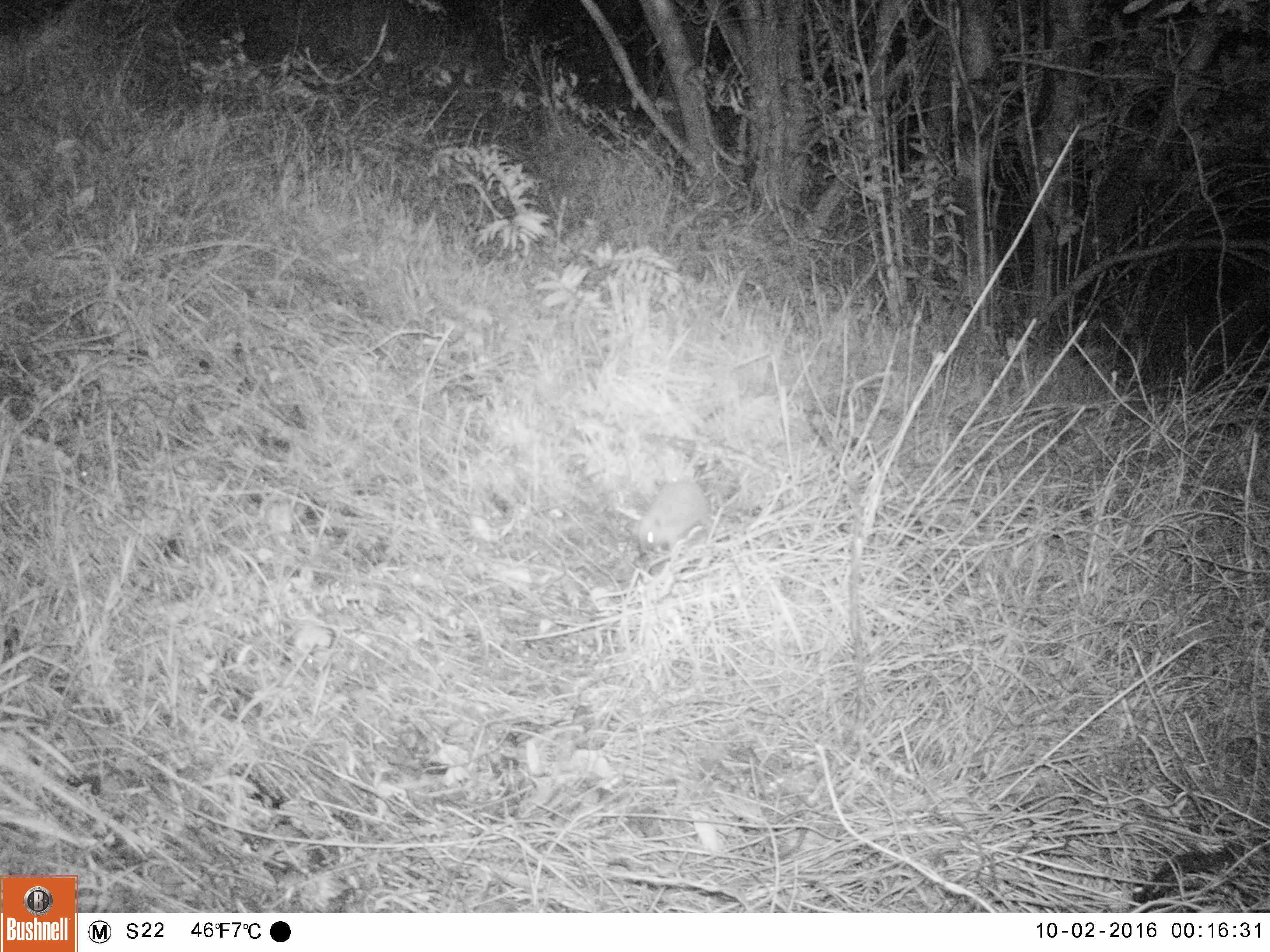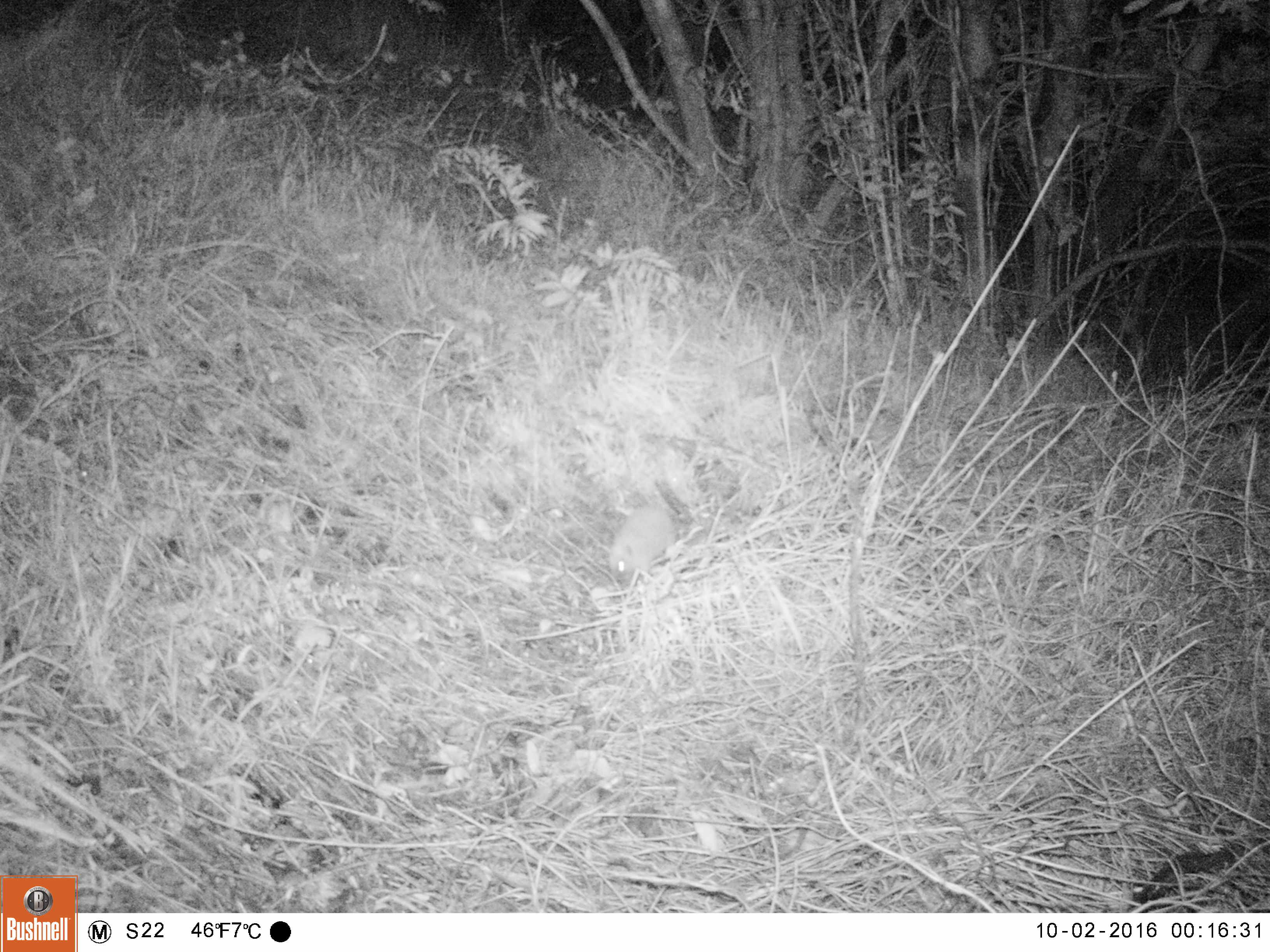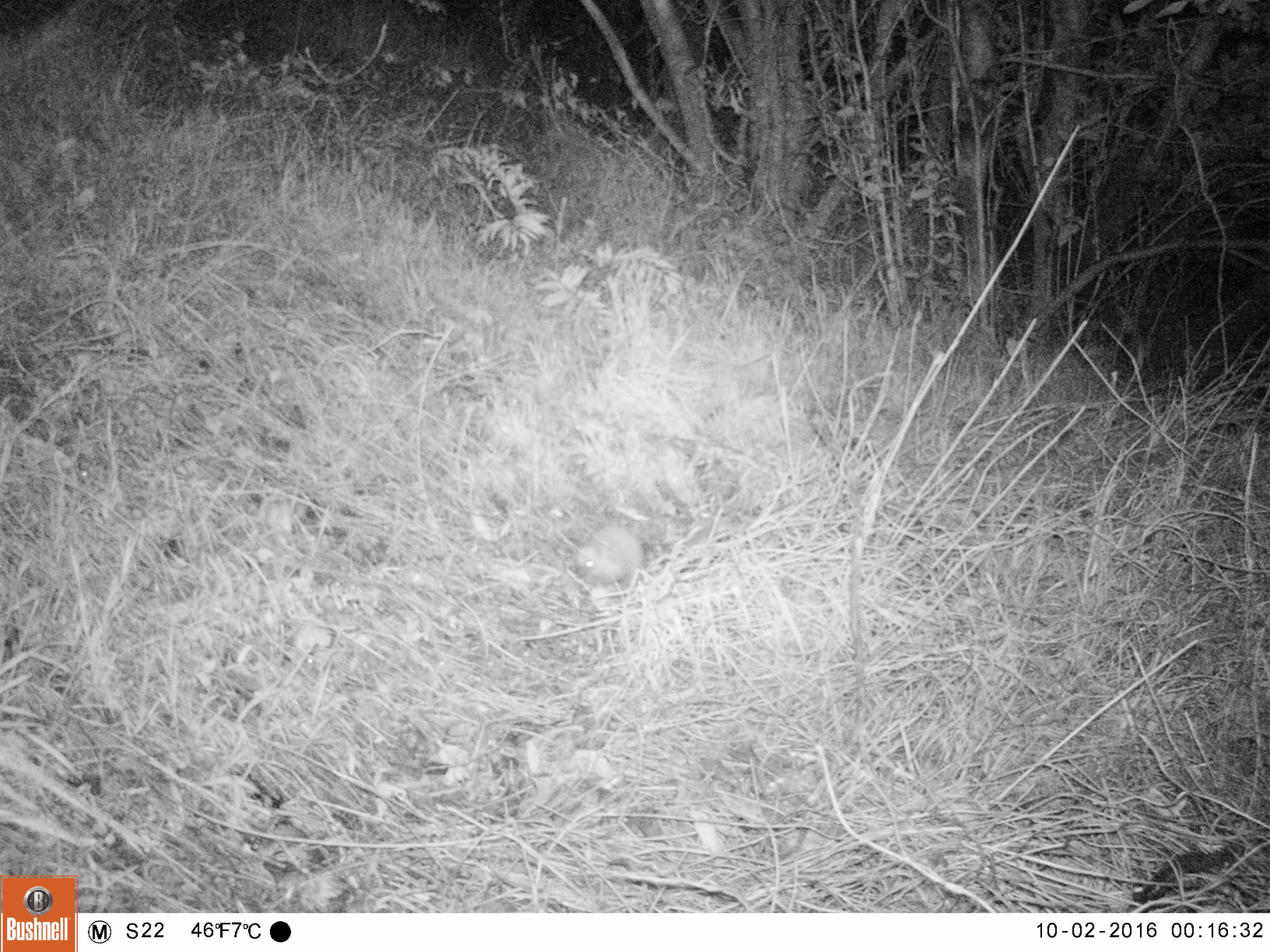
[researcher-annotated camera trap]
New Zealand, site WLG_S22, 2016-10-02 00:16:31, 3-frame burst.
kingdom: Animalia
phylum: Chordata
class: Mammalia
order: Eulipotyphla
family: Erinaceidae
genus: Erinaceus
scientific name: Erinaceus europaeus europaeus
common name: european hedgehog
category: hedgehog